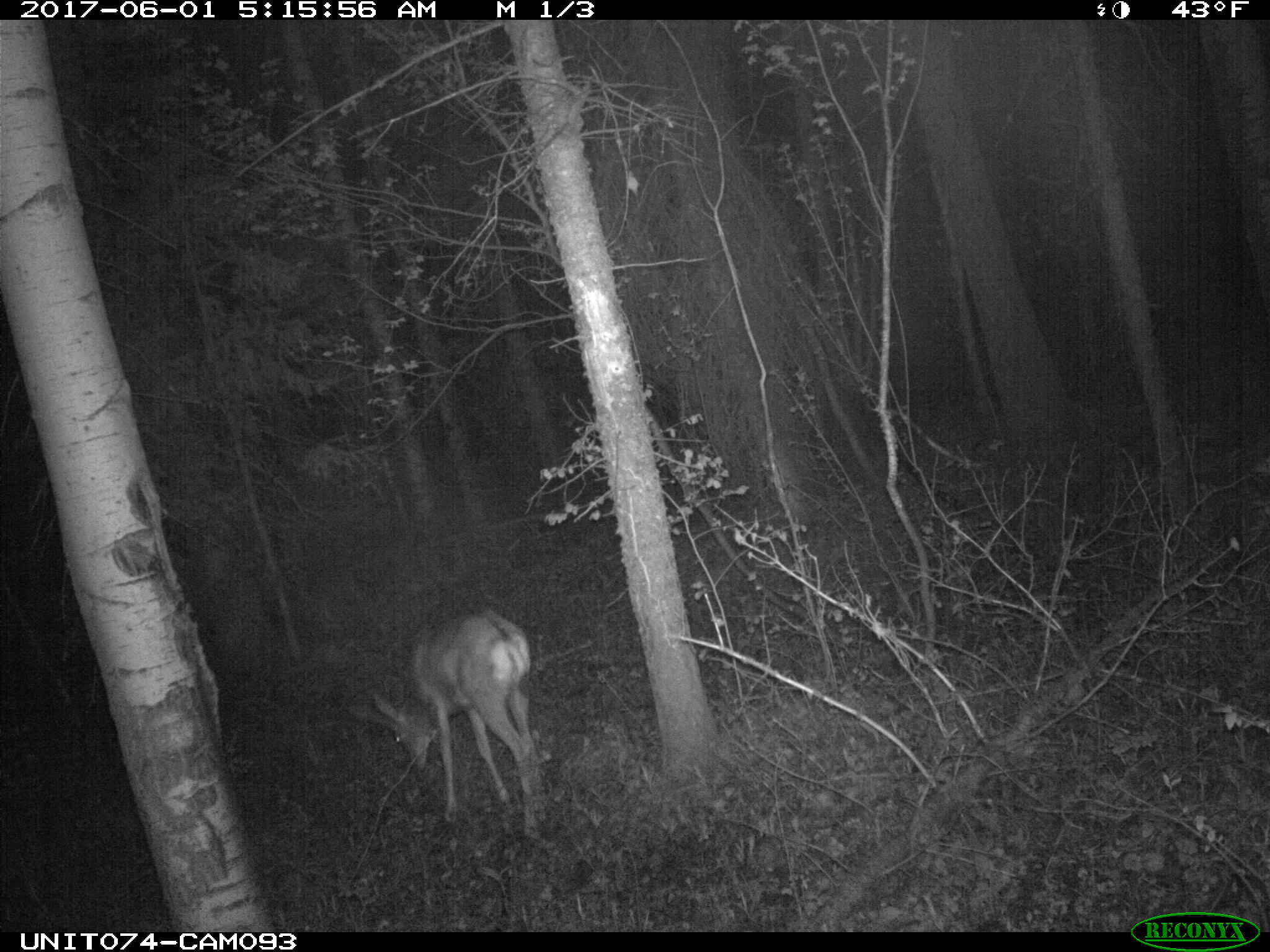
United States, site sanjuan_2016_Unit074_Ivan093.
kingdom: Animalia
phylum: Chordata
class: Mammalia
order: Artiodactyla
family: Cervidae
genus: Odocoileus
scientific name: Odocoileus hemionus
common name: mule deer